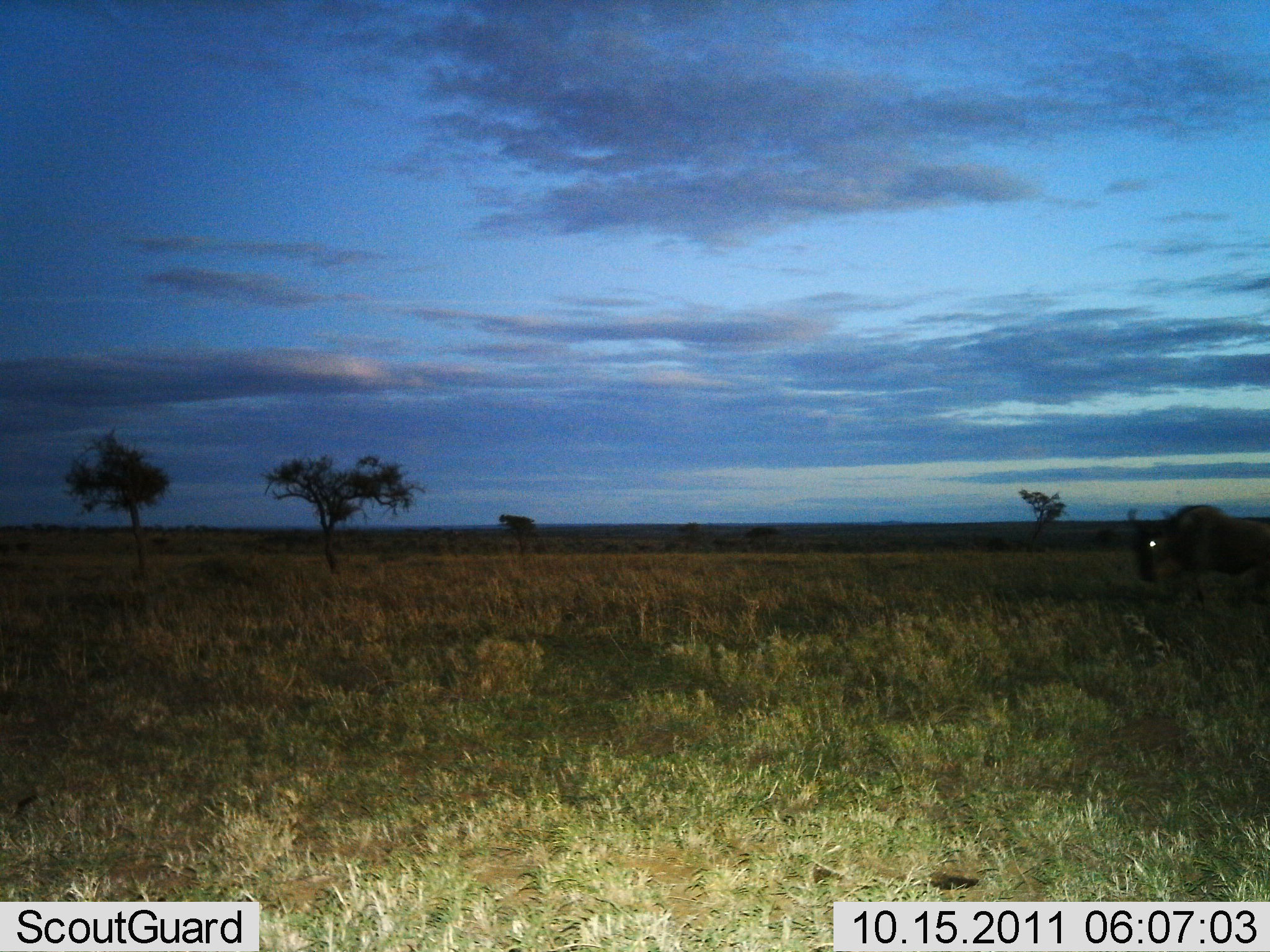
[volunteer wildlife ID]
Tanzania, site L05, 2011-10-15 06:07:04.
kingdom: Animalia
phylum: Chordata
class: Mammalia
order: Artiodactyla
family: Bovidae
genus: Connochaetes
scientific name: Connochaetes taurinus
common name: blue wildebeest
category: wildebeest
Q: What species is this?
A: Wildebeest (blue wildebeest) (Connochaetes taurinus).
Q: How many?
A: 1.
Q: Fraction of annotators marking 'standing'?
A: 36%.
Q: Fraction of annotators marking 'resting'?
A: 0%.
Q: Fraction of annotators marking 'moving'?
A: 64%.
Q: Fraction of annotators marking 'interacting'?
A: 0%.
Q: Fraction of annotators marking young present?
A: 0%.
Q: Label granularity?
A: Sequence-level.